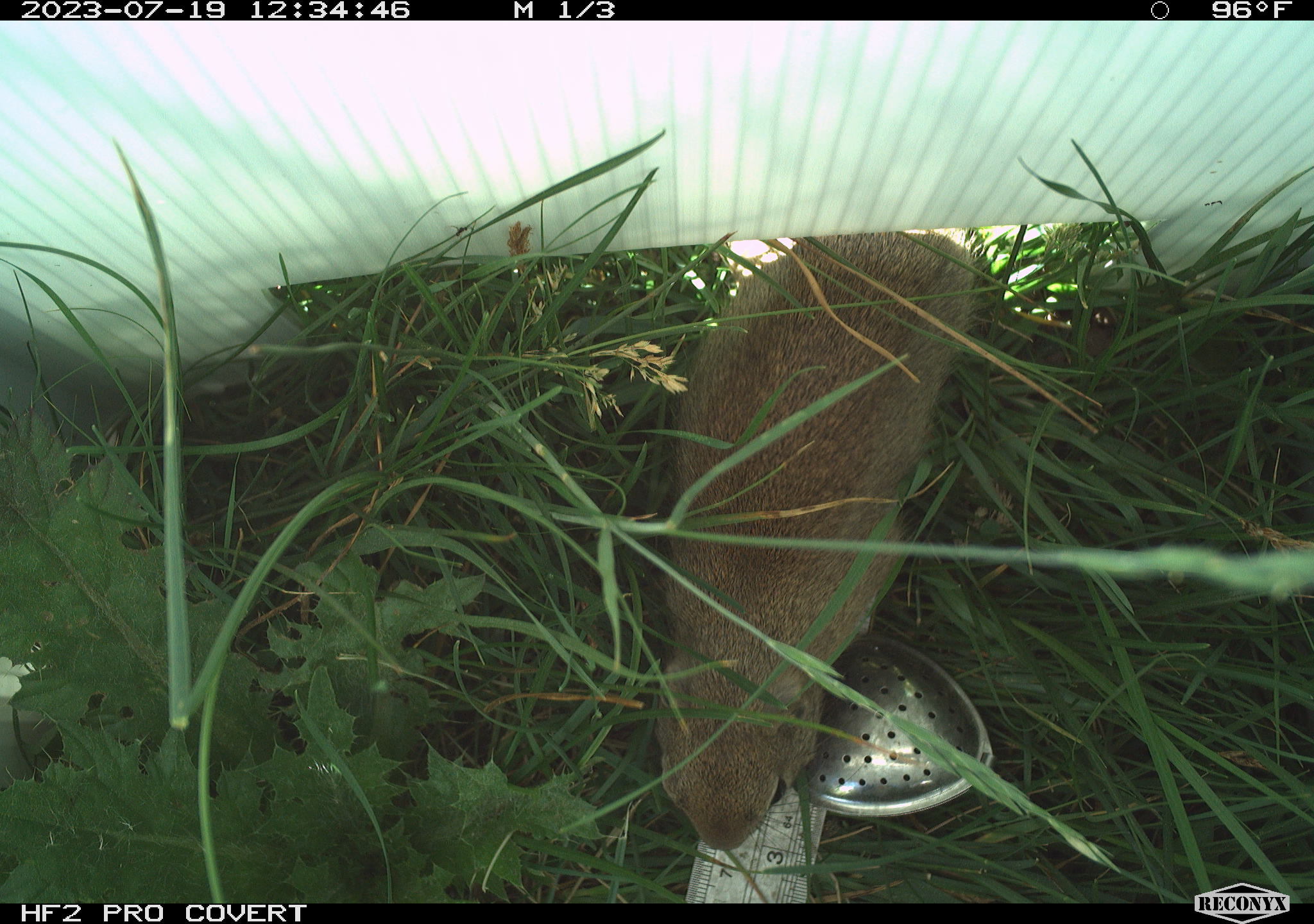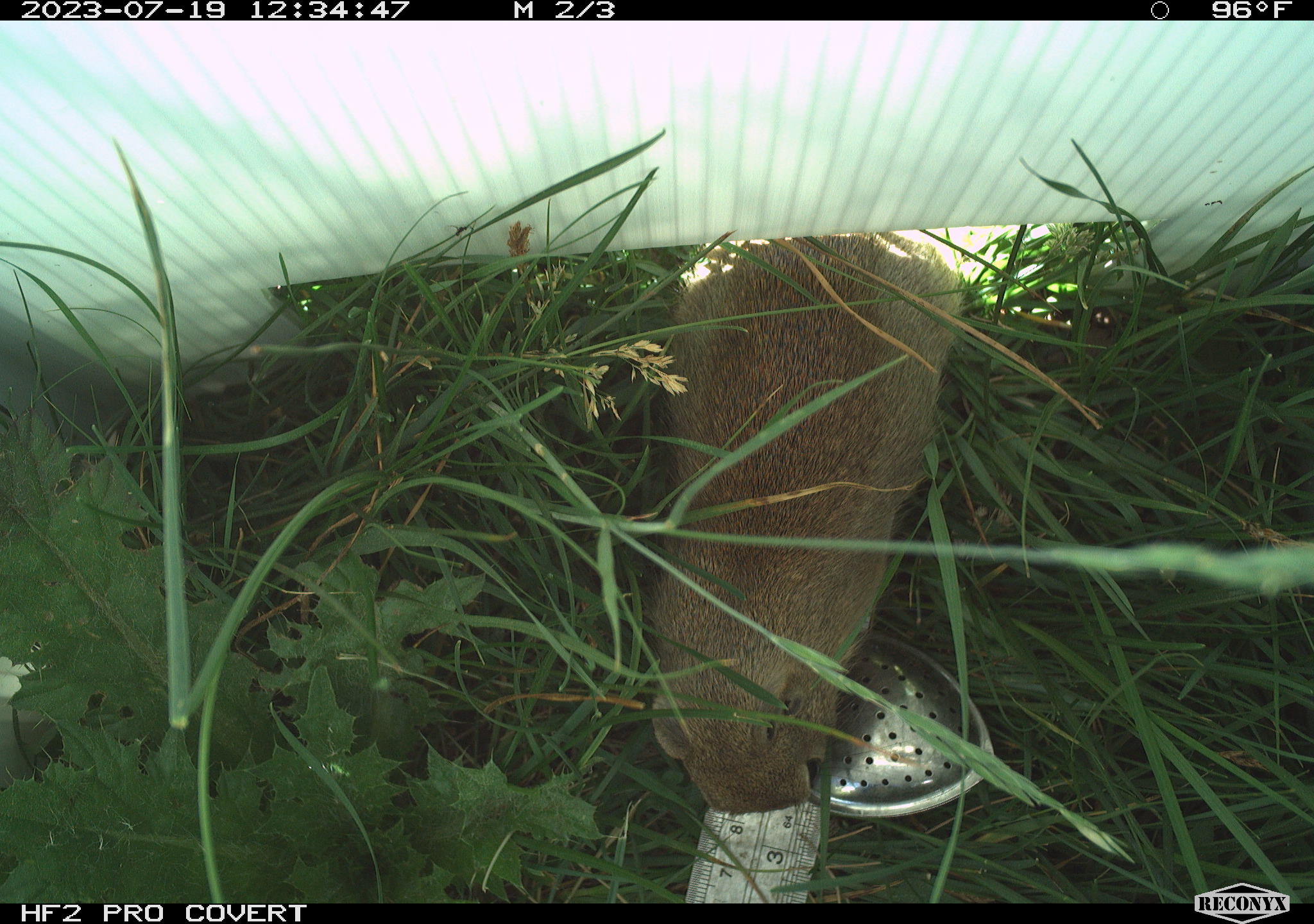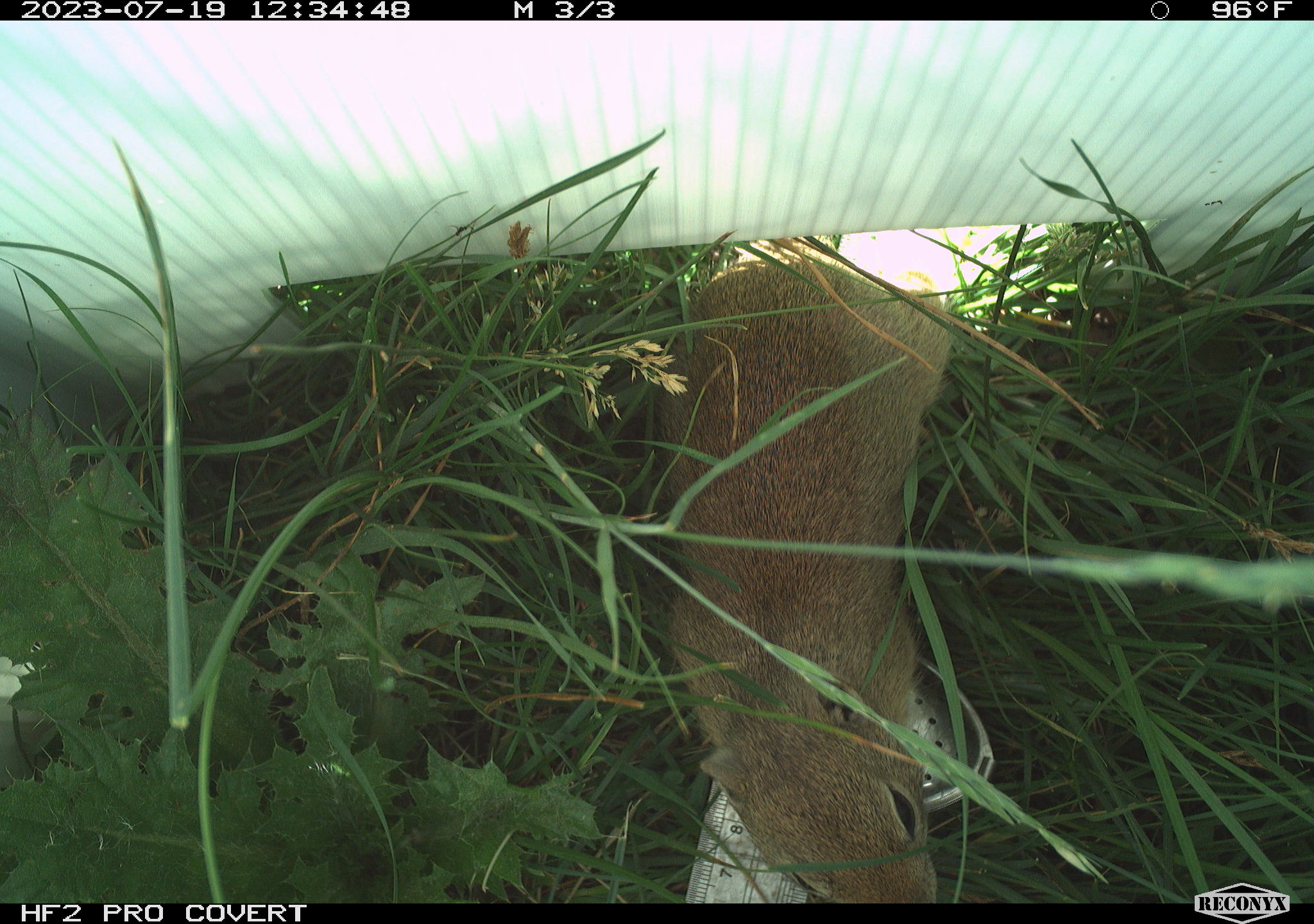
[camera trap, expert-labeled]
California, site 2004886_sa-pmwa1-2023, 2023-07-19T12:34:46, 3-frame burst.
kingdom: Animalia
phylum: Chordata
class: Mammalia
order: Rodentia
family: Sciuridae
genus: Urocitellus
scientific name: Urocitellus beldingi beldingi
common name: belding's ground squirrel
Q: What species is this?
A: Belding's ground squirrel (Urocitellus beldingi beldingi).